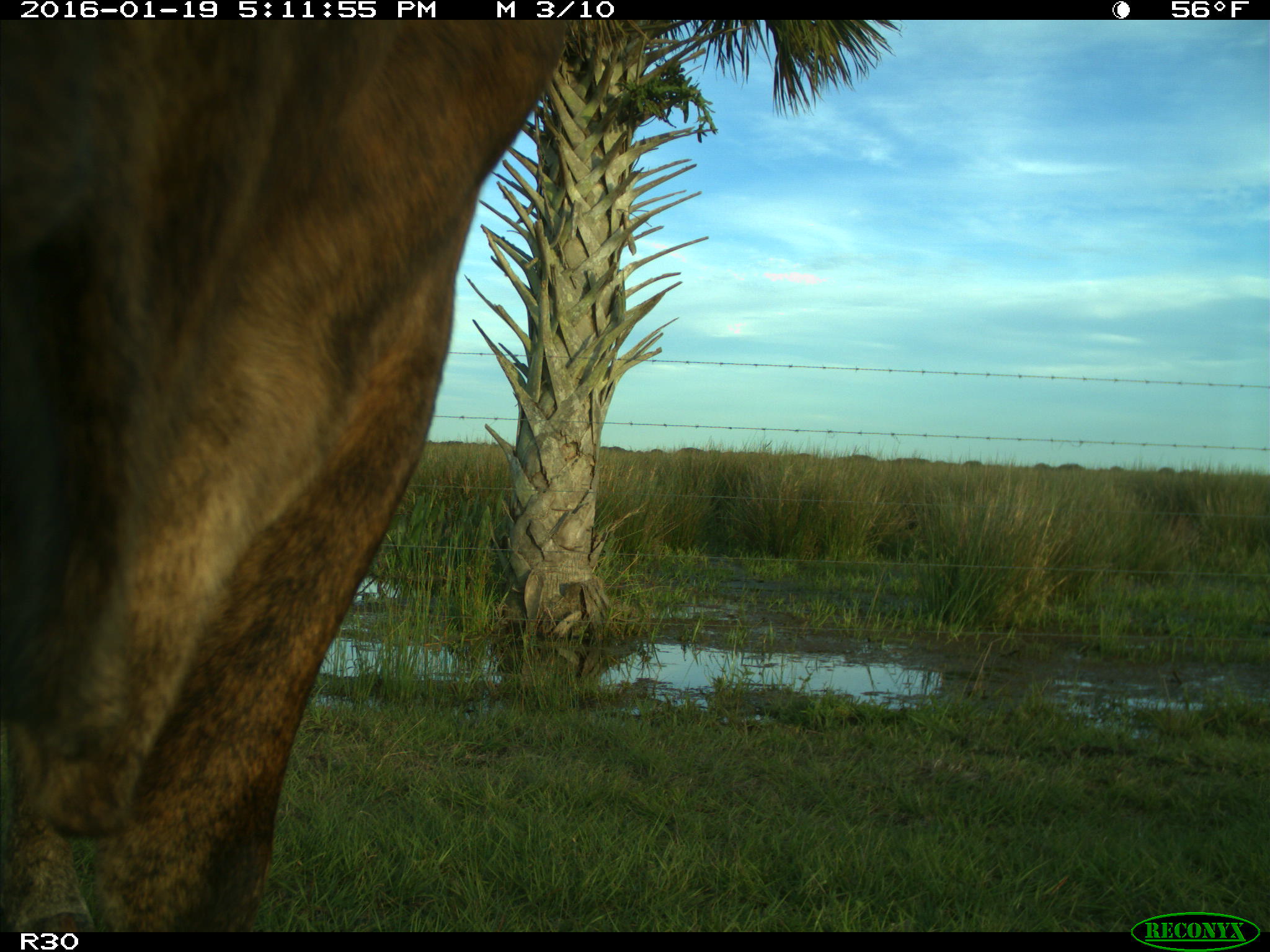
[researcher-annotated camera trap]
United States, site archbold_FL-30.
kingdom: Animalia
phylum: Chordata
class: Mammalia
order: Artiodactyla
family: Bovidae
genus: Bos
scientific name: Bos taurus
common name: domestic cow